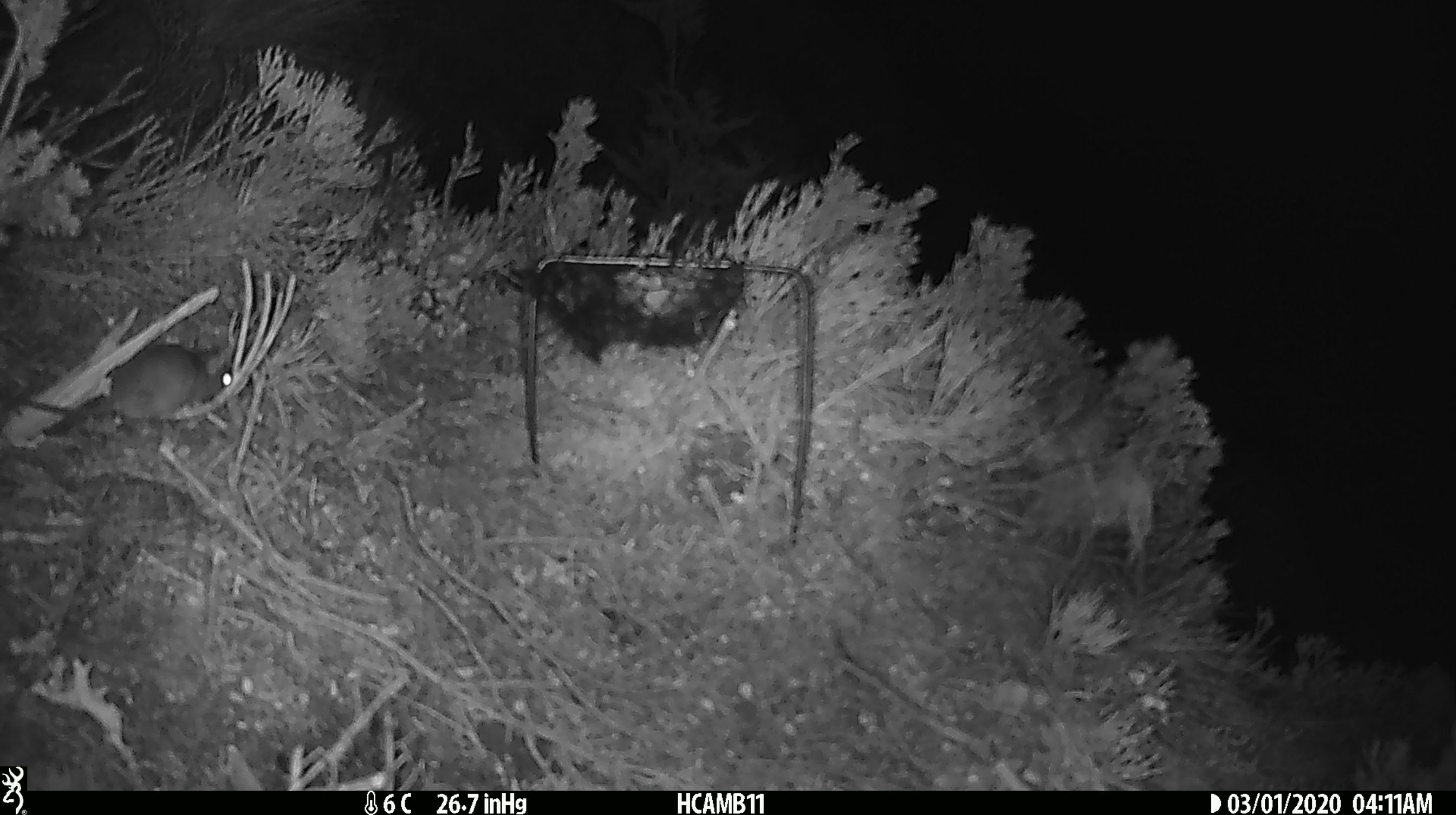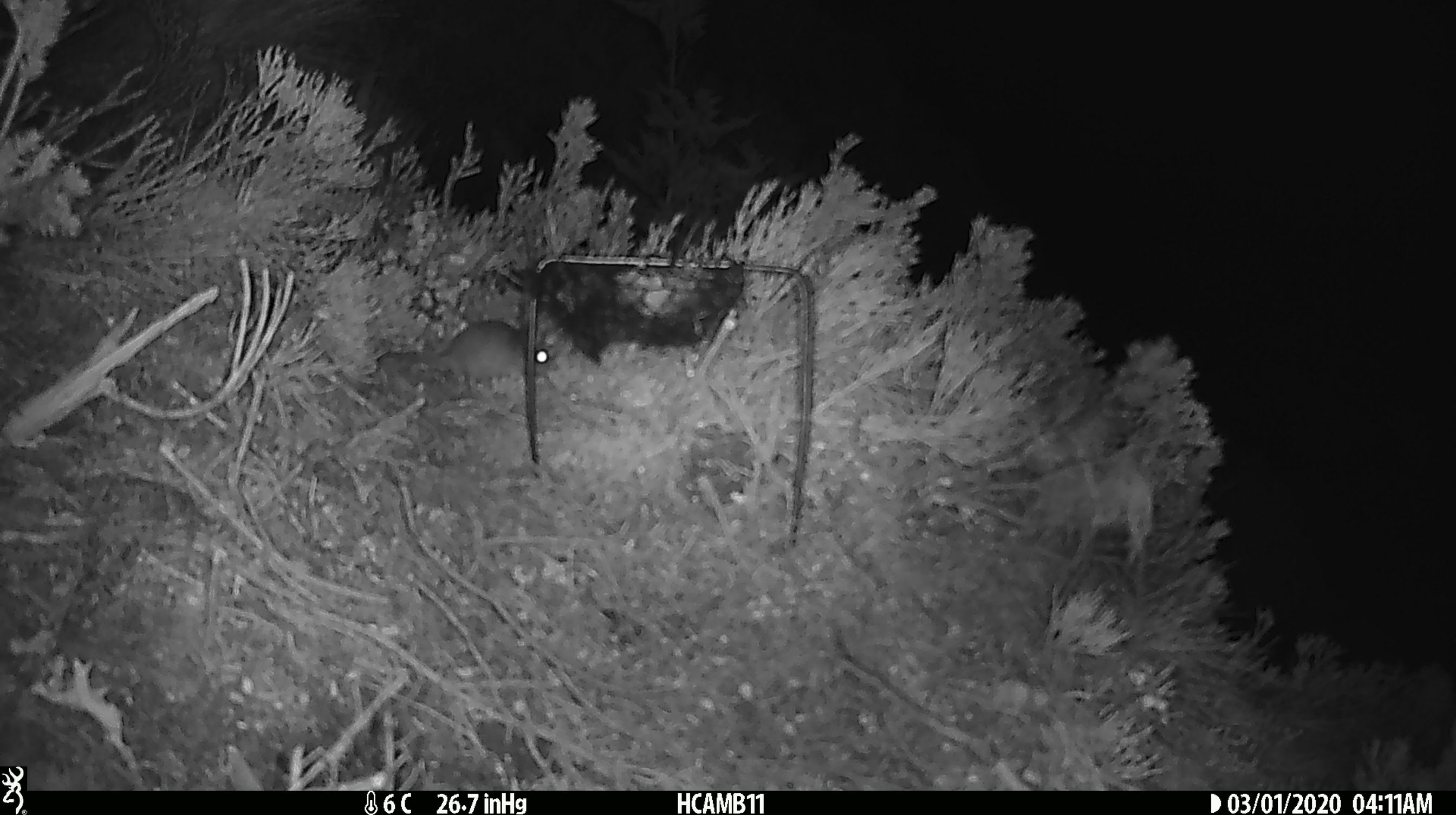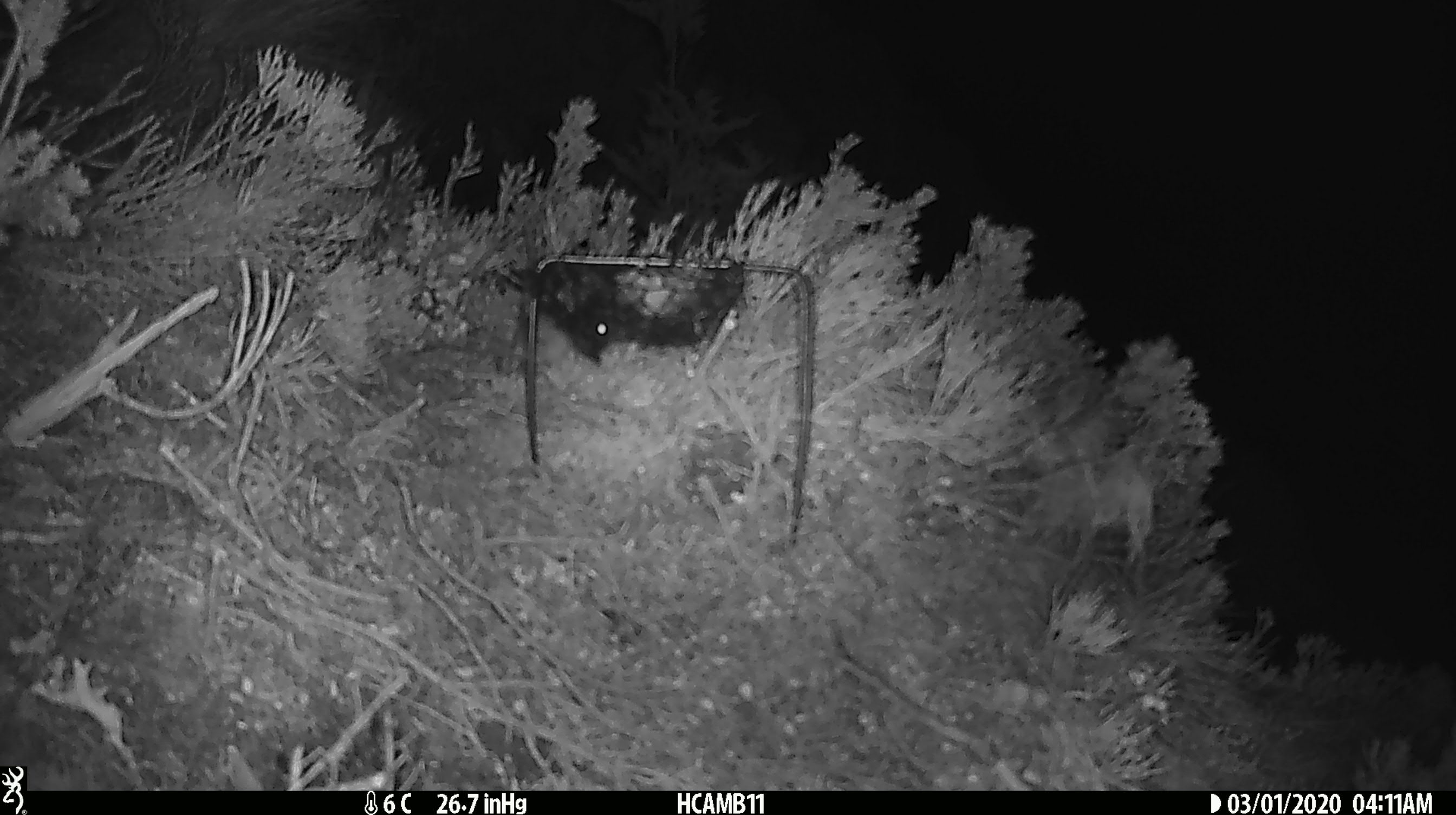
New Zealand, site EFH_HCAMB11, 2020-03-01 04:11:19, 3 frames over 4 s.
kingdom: Animalia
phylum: Chordata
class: Mammalia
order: Rodentia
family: Muridae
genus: Mus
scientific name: Mus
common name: mouse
Mouse (Mus).